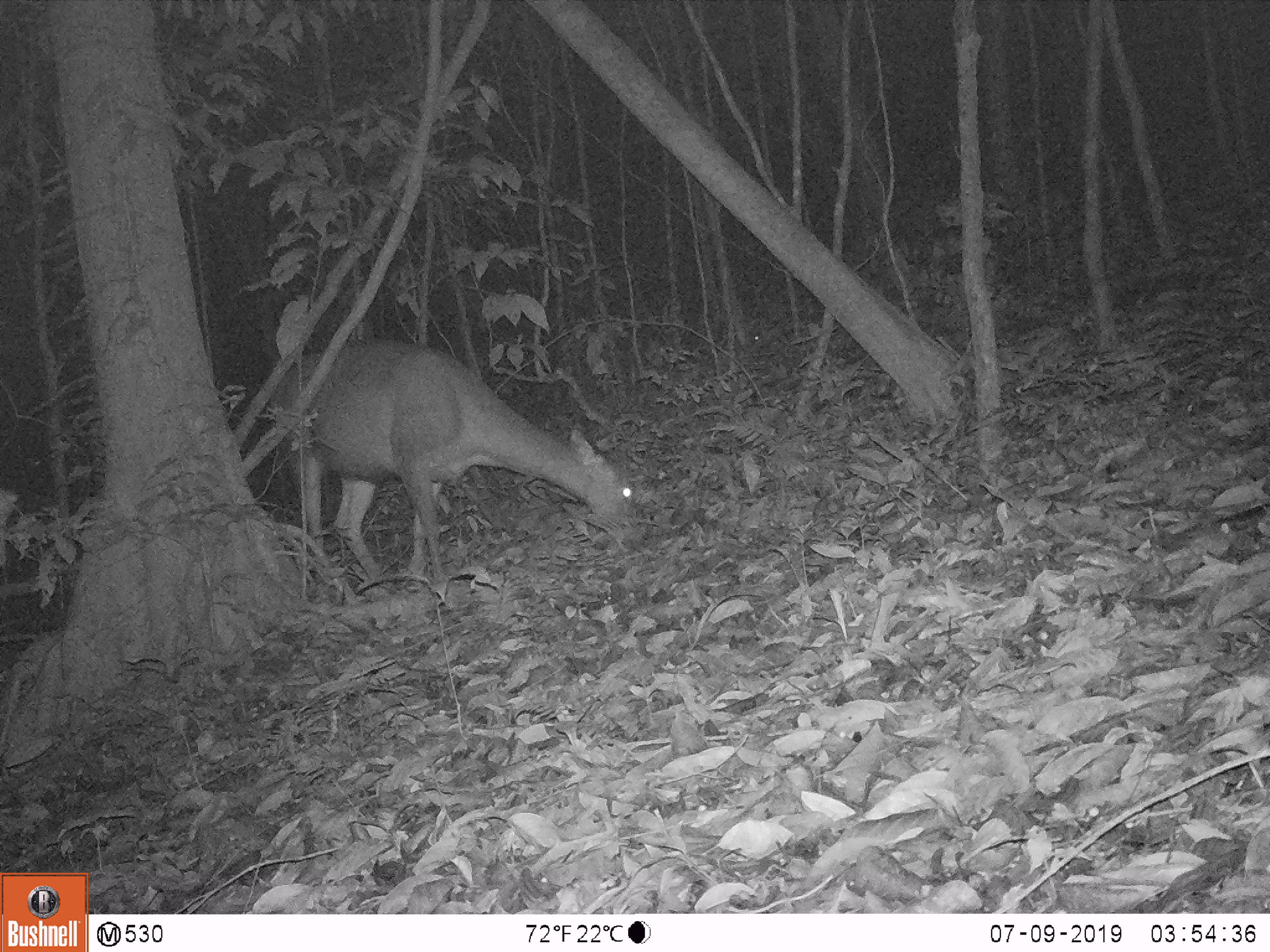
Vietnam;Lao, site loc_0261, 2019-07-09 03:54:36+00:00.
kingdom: Animalia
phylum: Chordata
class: Mammalia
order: Artiodactyla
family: Cervidae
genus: Rusa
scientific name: Rusa unicolor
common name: sambar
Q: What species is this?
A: Sambar (Rusa unicolor).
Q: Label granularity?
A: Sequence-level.